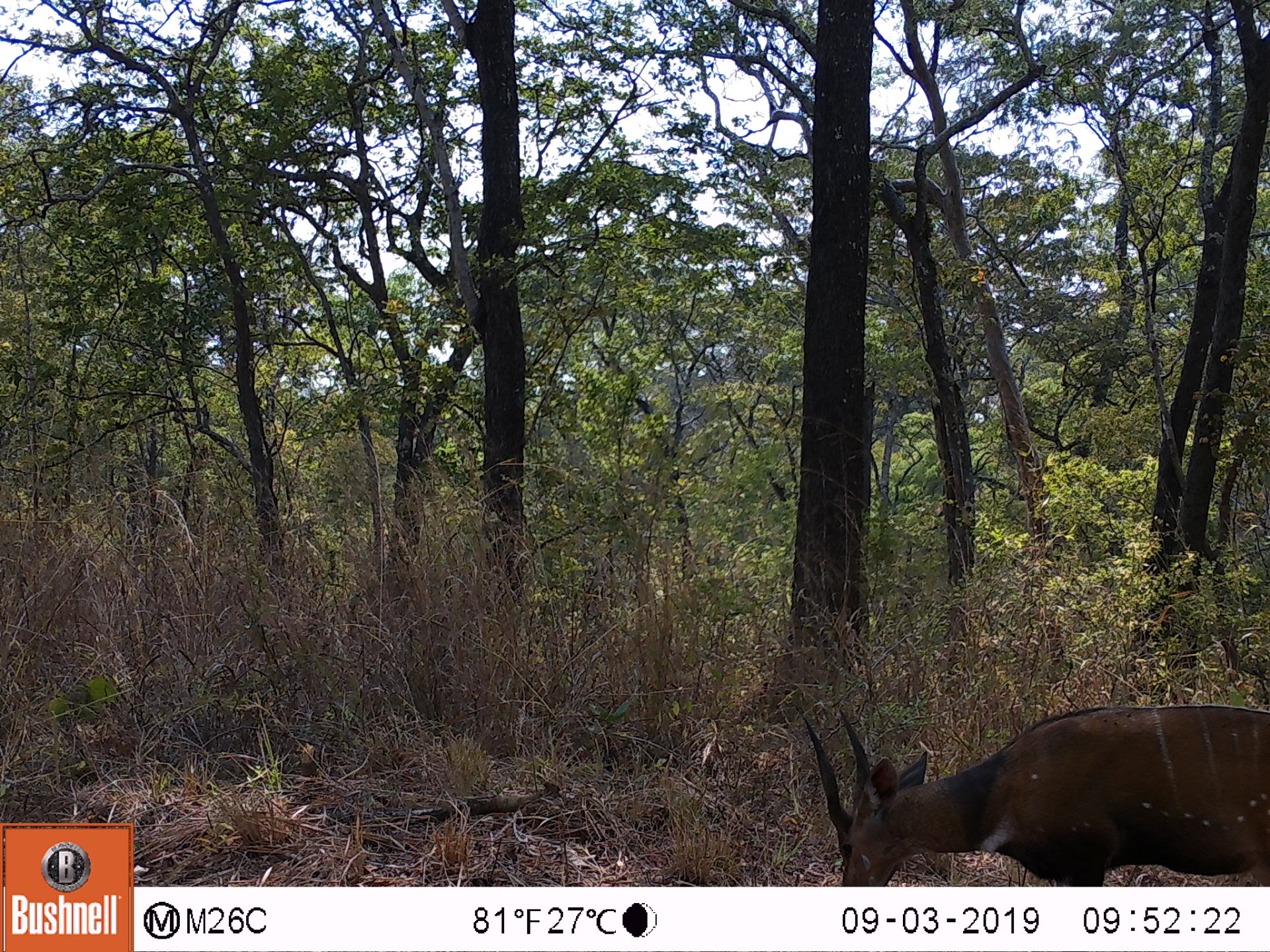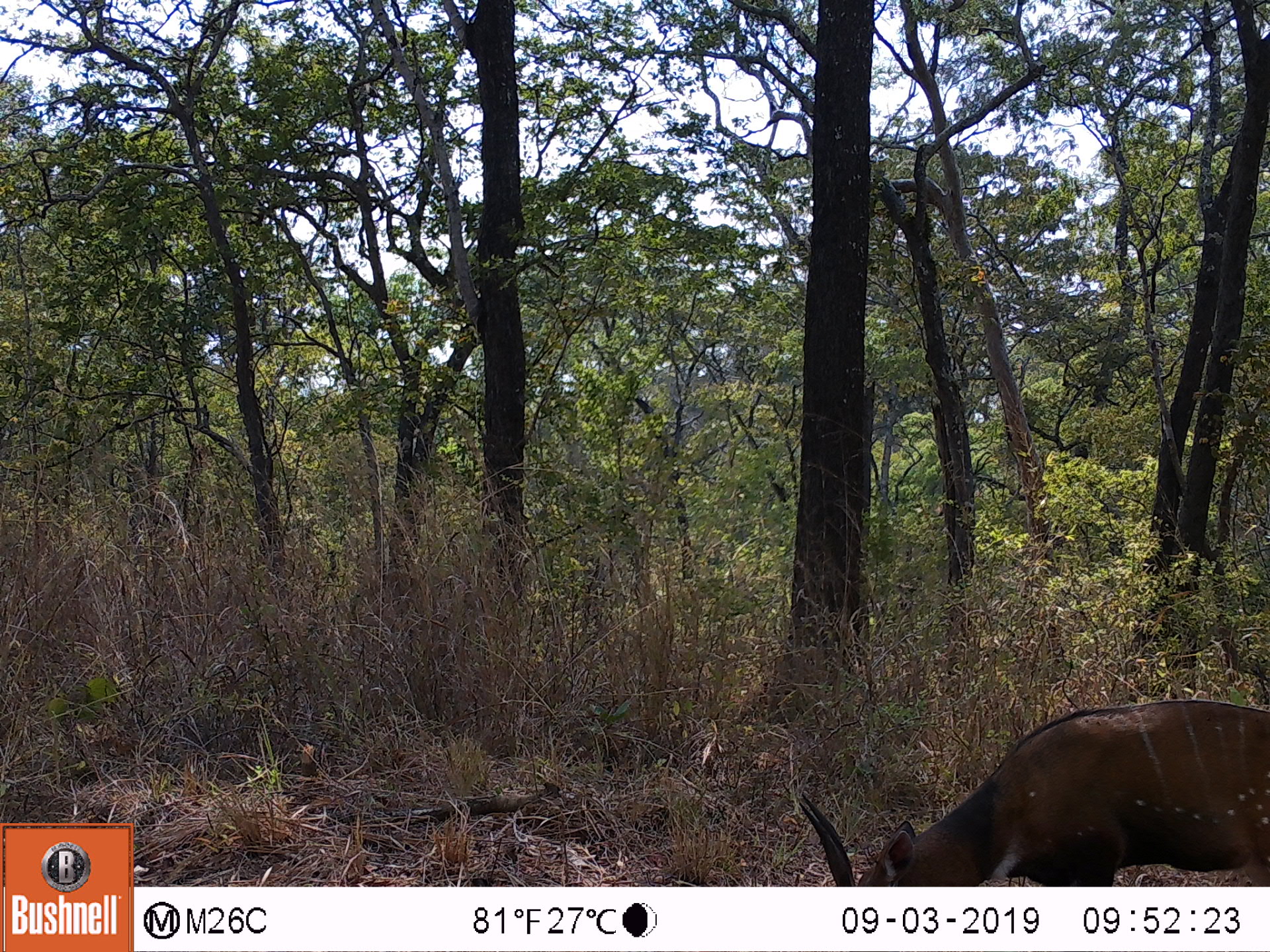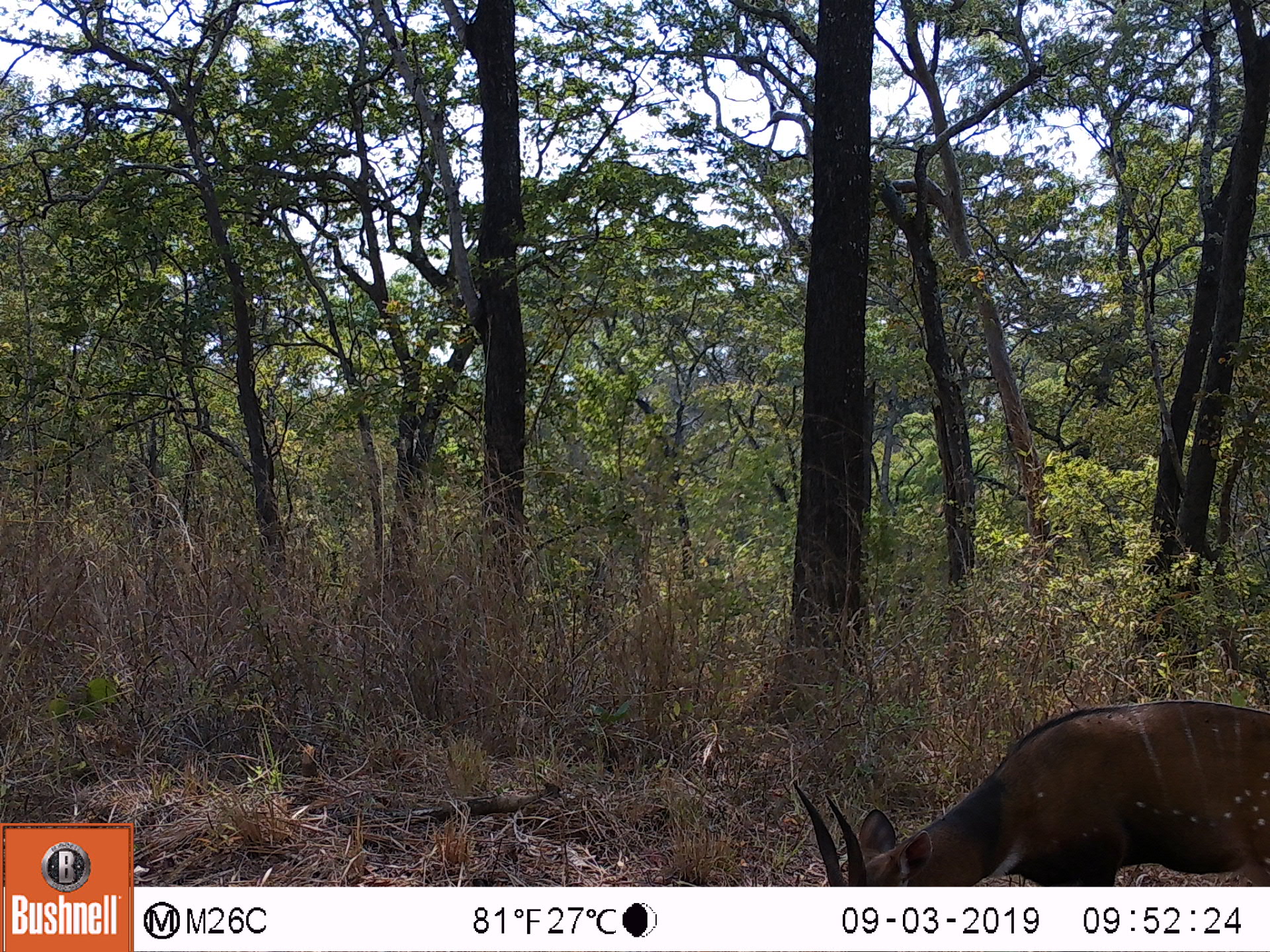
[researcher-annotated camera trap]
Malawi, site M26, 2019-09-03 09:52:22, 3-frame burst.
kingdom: Animalia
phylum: Chordata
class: Mammalia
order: Artiodactyla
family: Bovidae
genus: Tragelaphus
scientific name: Tragelaphus sylvaticus sylvaticus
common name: cape bushbuck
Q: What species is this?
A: Cape bushbuck (Tragelaphus sylvaticus sylvaticus).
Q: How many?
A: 1.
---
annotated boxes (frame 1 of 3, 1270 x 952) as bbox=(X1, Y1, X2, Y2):
cape bushbuck: bbox=(799, 702, 1269, 885)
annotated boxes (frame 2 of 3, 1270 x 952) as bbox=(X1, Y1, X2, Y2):
cape bushbuck: bbox=(794, 696, 1269, 885)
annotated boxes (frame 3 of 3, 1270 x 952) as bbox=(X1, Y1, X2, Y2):
cape bushbuck: bbox=(786, 695, 1269, 885)